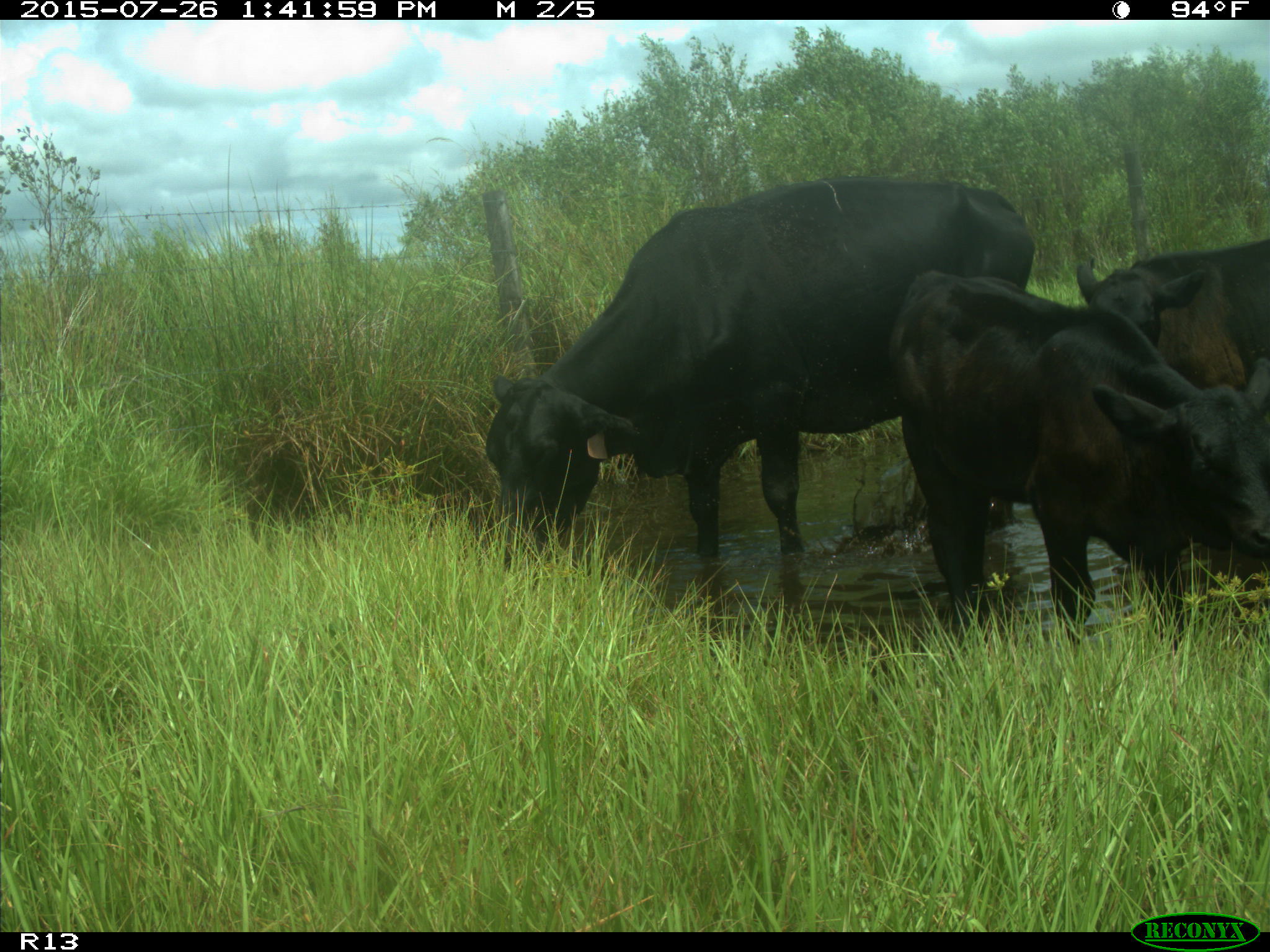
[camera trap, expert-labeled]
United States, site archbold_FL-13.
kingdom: Animalia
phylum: Chordata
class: Mammalia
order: Artiodactyla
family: Bovidae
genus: Bos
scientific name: Bos taurus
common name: domestic cow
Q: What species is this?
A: Bos taurus (domestic cow).